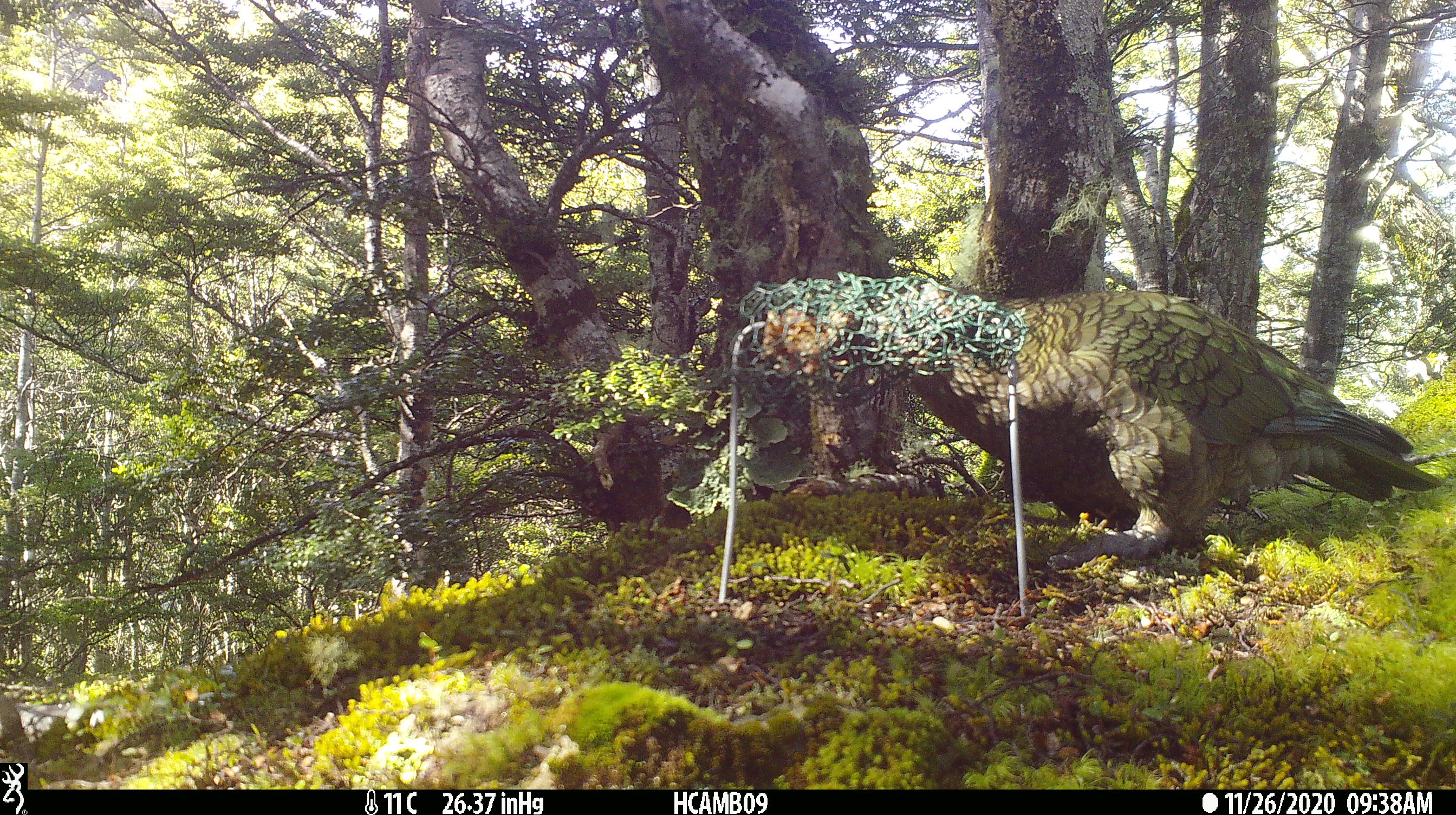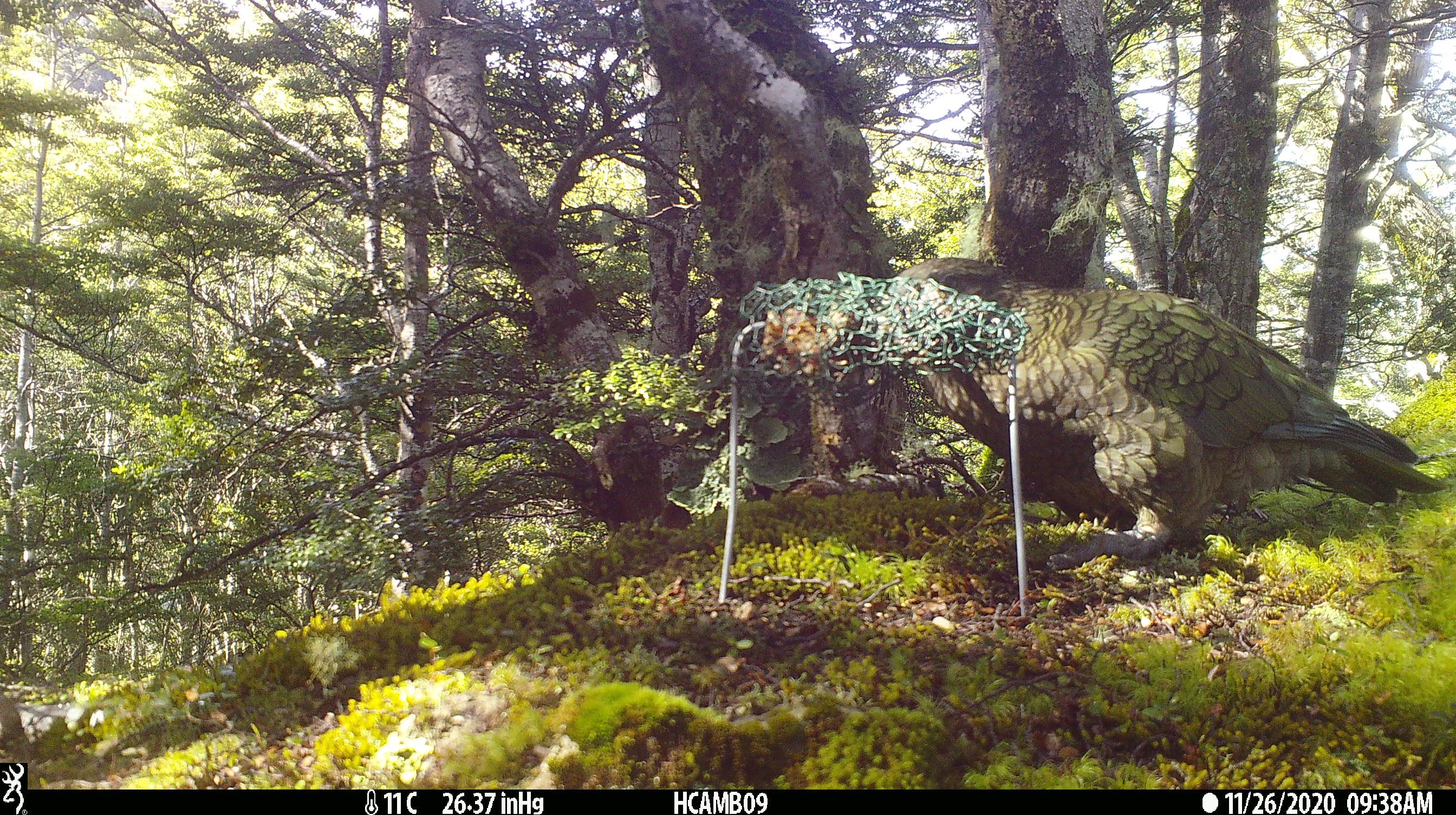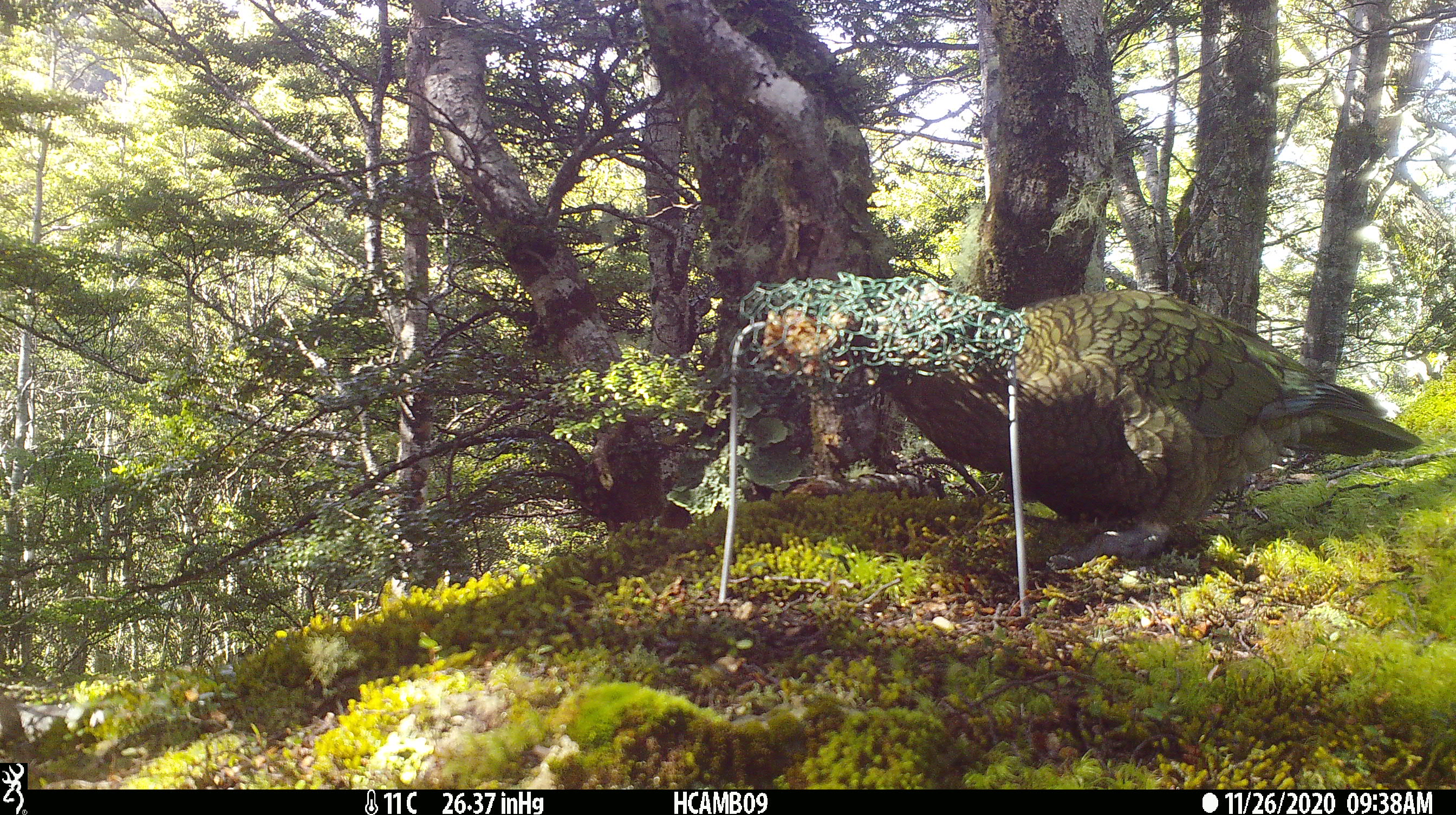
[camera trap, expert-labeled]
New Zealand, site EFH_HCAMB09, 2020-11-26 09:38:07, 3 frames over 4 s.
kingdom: Animalia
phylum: Chordata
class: Aves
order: Psittaciformes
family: Strigopidae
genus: Nestor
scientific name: Nestor notabilis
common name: kea